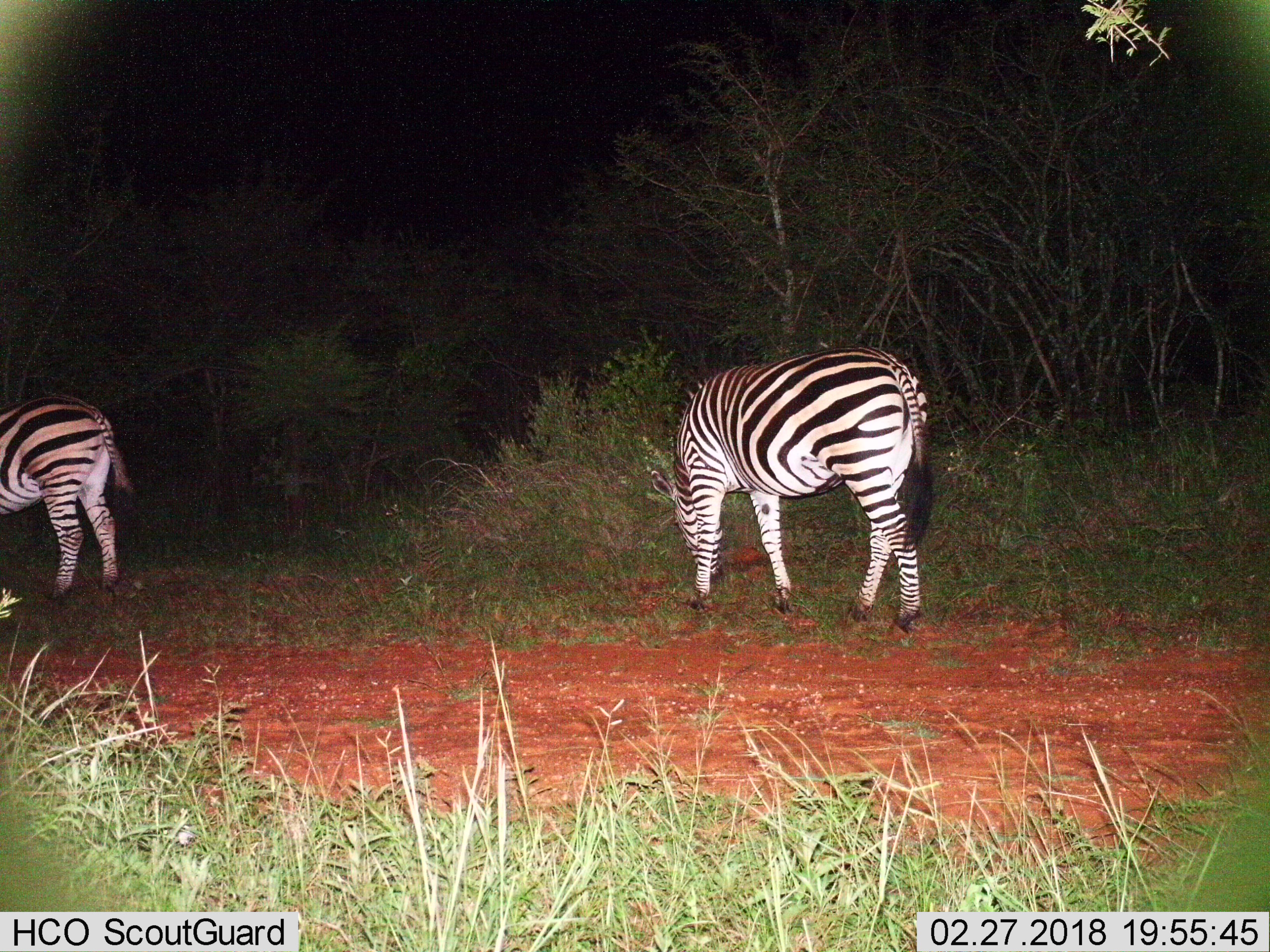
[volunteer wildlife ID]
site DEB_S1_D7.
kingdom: Animalia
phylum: Chordata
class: Mammalia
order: Perissodactyla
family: Equidae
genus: Equus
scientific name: Equus quagga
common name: plains zebra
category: zebraplains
Zebraplains (plains zebra) (Equus quagga), count 2. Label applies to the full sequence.